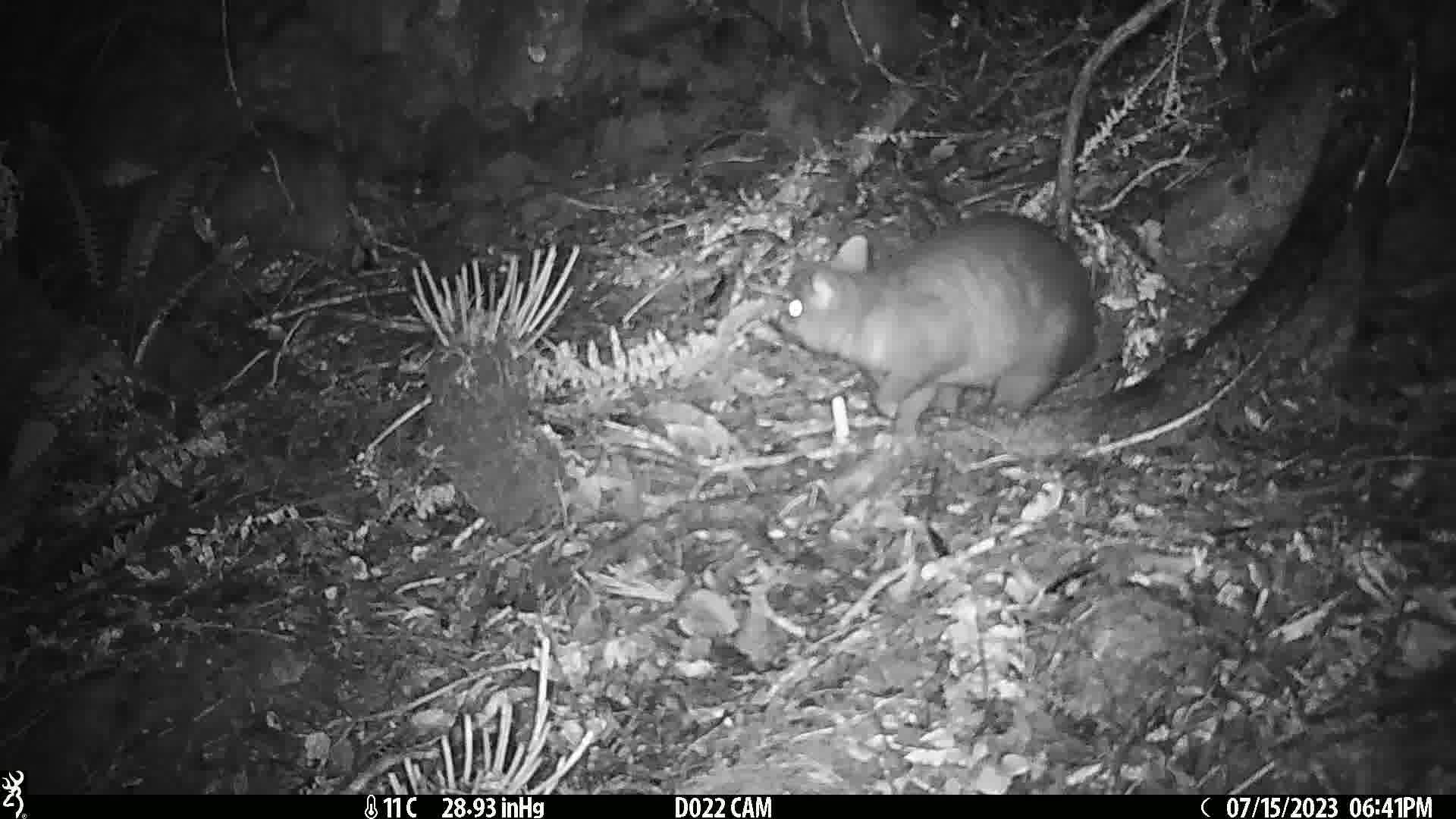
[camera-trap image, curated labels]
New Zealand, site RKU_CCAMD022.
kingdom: Animalia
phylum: Chordata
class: Mammalia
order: Diprotodontia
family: Phalangeridae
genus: Trichosurus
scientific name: Trichosurus vulpecula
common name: common brushtail possum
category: possum